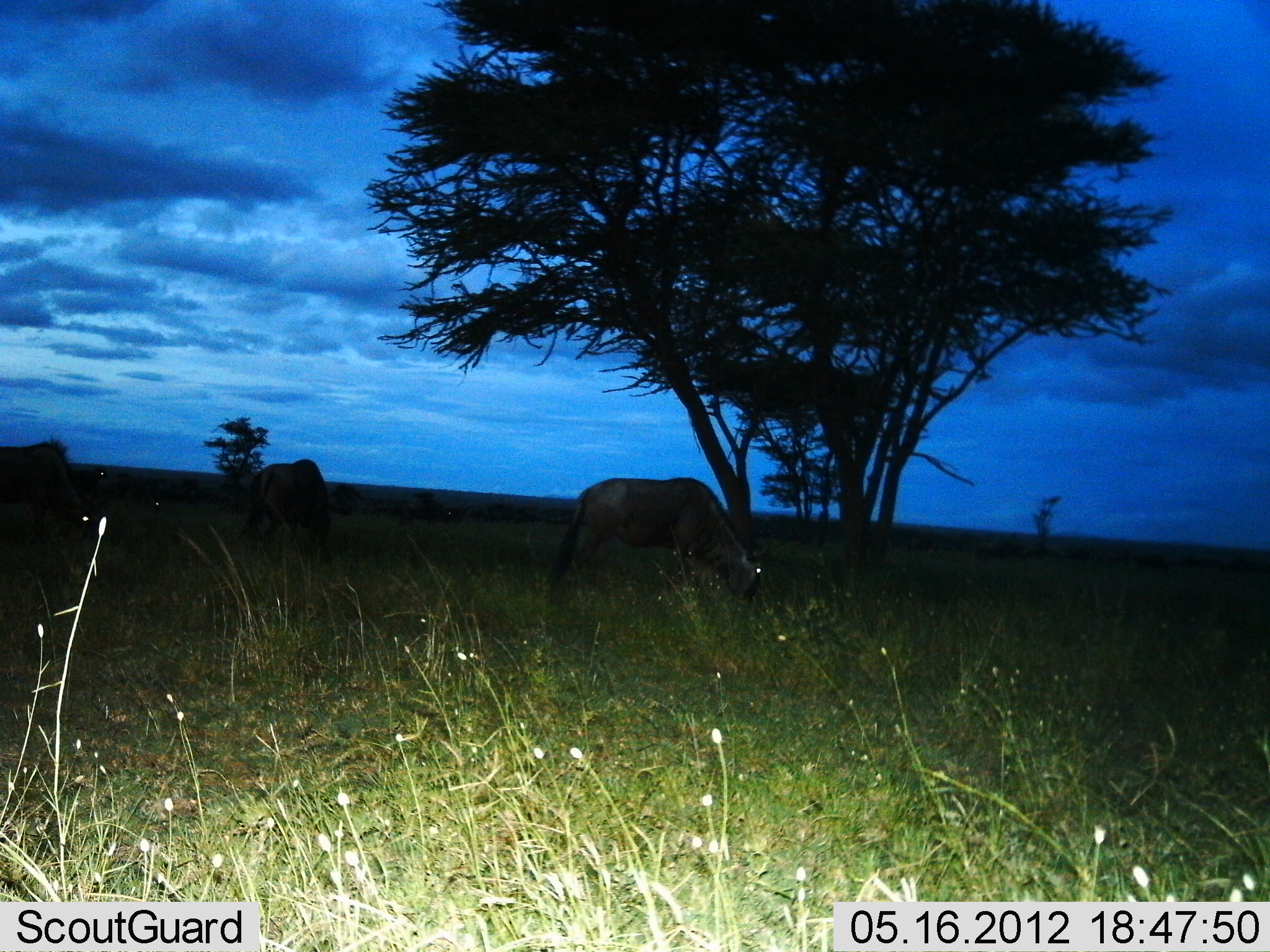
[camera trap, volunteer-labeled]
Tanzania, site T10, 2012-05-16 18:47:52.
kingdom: Animalia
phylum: Chordata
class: Mammalia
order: Artiodactyla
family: Bovidae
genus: Connochaetes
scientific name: Connochaetes taurinus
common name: blue wildebeest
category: wildebeest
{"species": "wildebeest (blue wildebeest) (Connochaetes taurinus)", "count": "3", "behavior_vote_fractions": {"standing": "30%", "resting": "0%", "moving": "0%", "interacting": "0%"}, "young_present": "10%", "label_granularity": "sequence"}